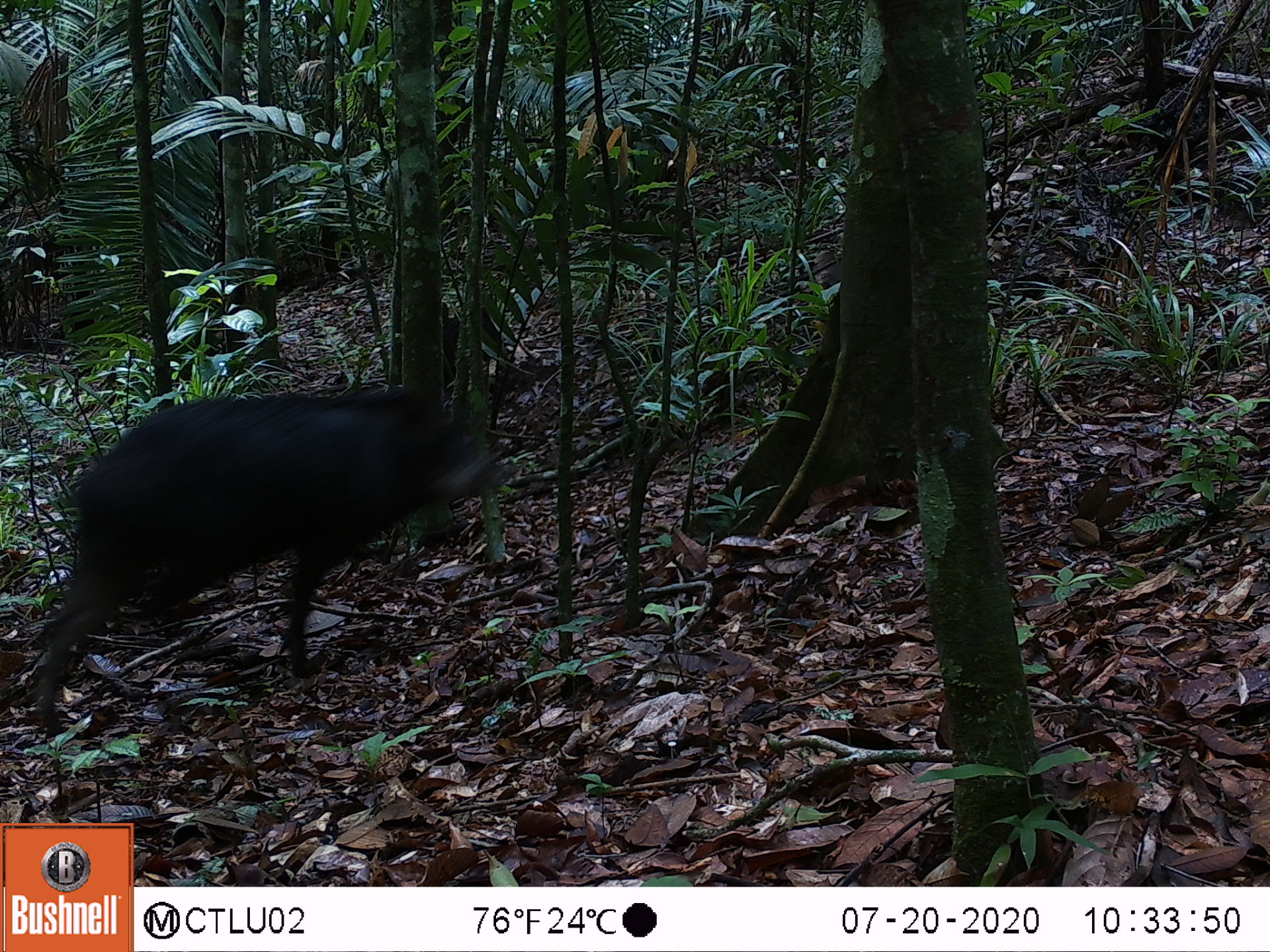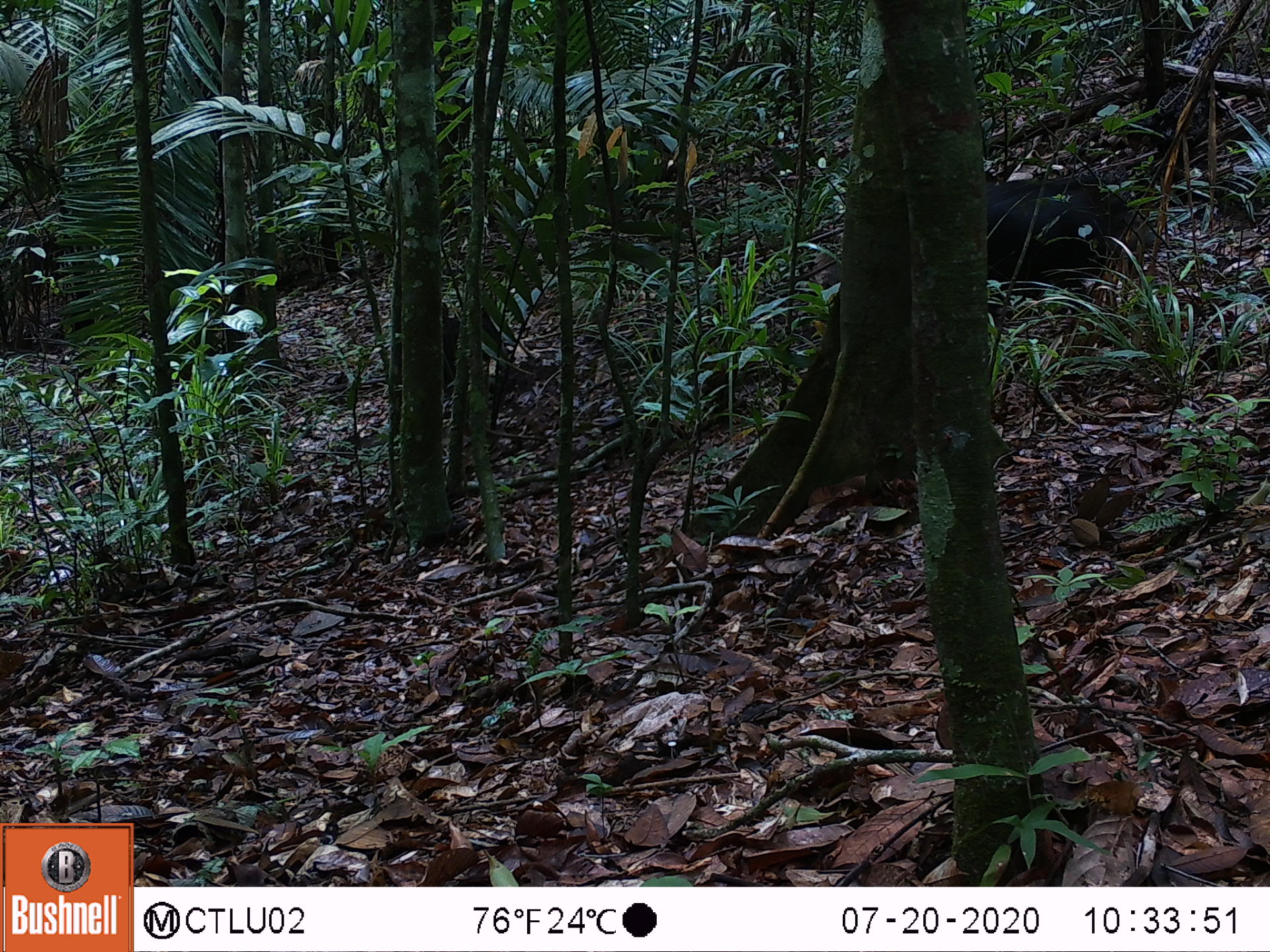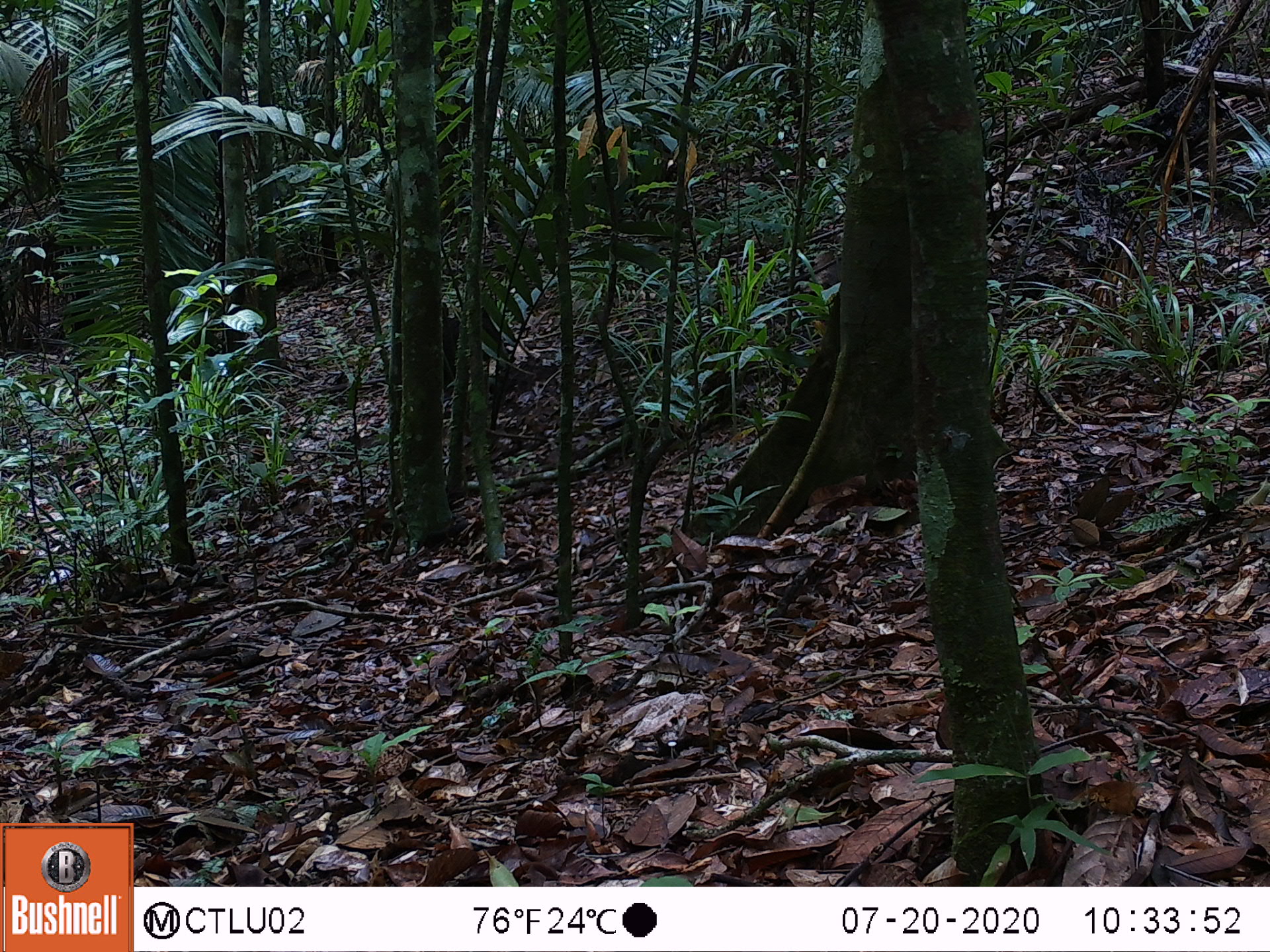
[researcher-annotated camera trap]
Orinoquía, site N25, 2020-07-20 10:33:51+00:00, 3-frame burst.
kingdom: Animalia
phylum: Chordata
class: Mammalia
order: Artiodactyla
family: Tayassuidae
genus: Tayassu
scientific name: Tayassu pecari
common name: white-lipped peccary